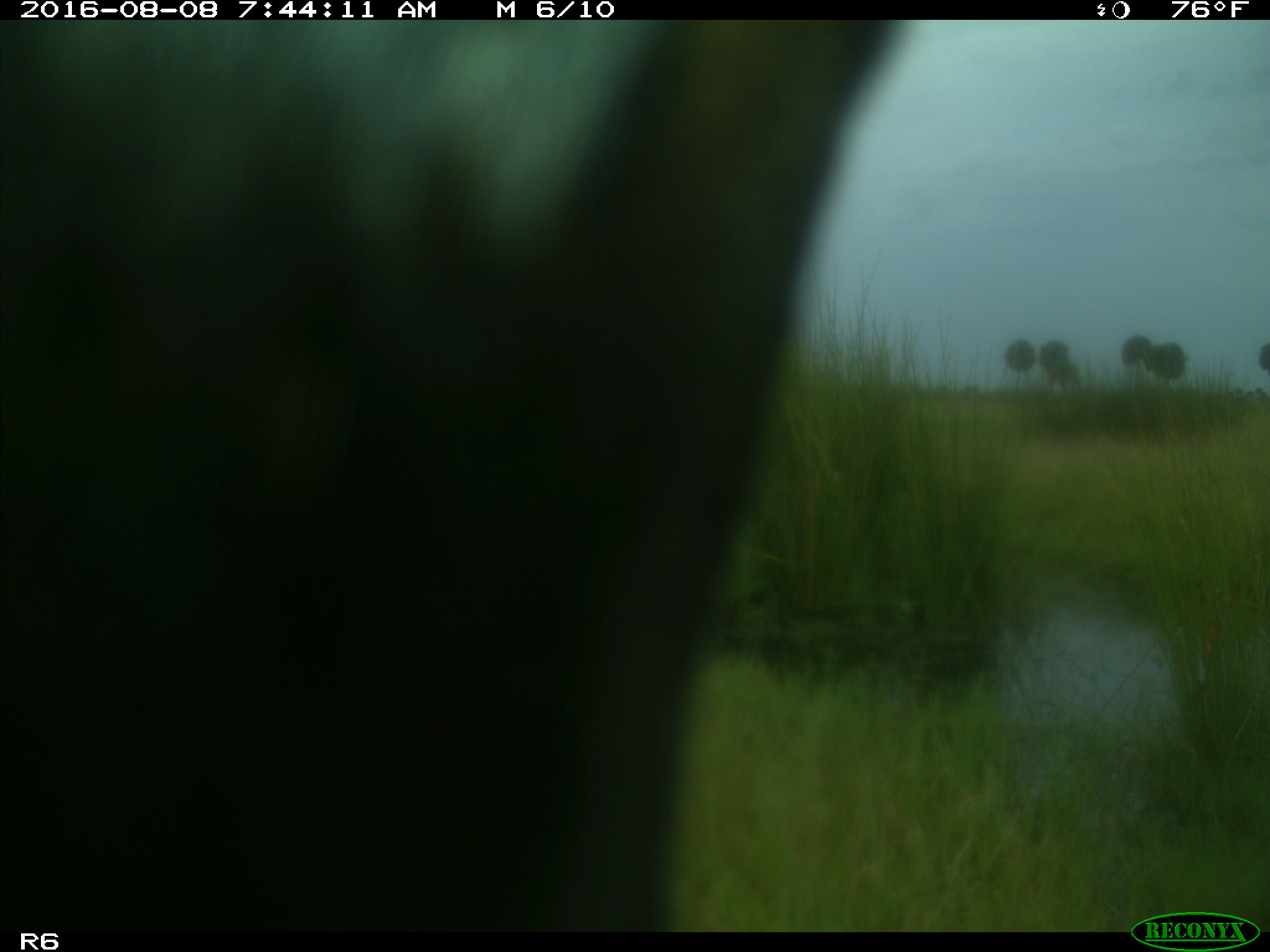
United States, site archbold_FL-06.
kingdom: Animalia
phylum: Chordata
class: Mammalia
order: Artiodactyla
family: Bovidae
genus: Bos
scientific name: Bos taurus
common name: domestic cow